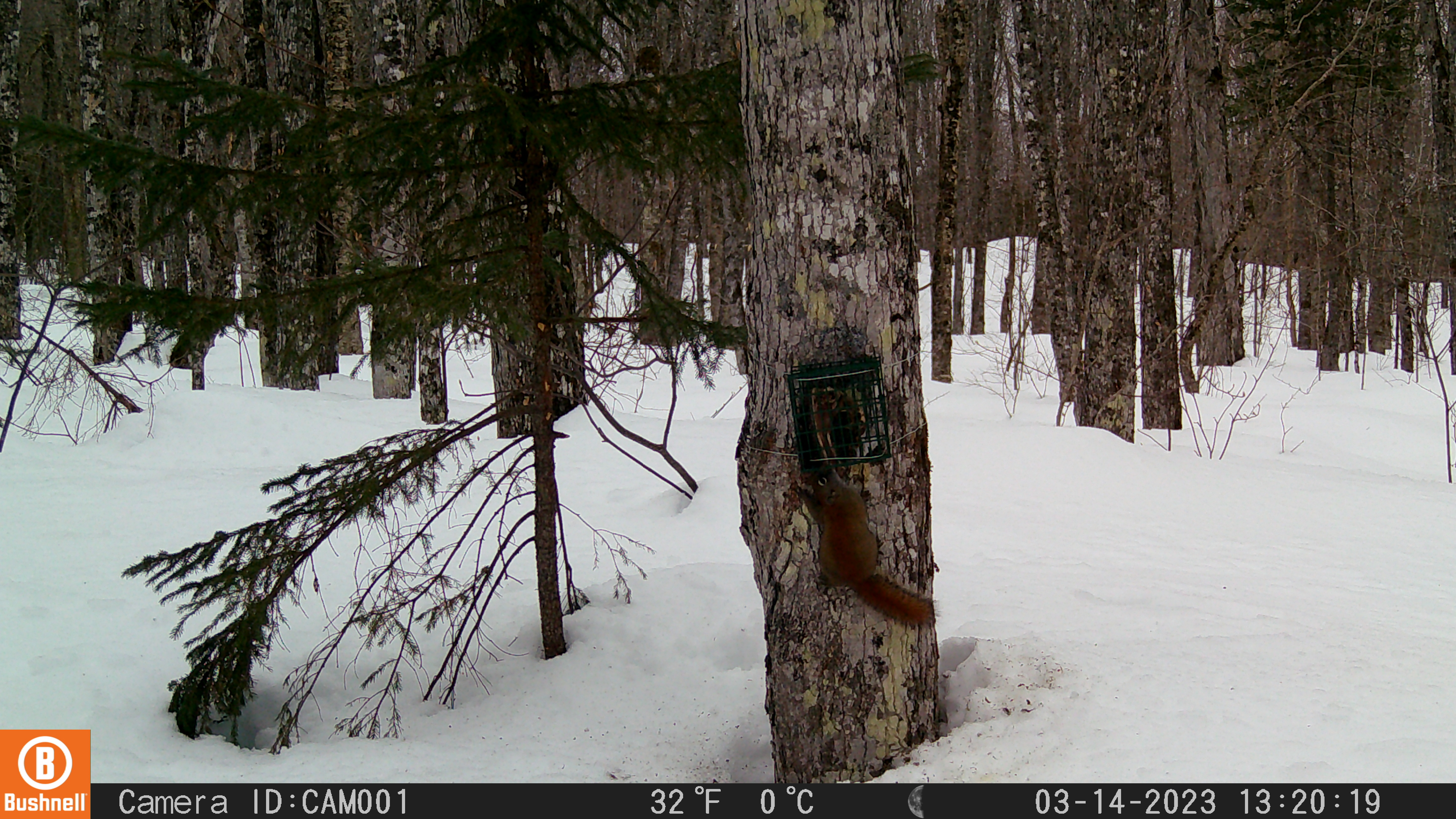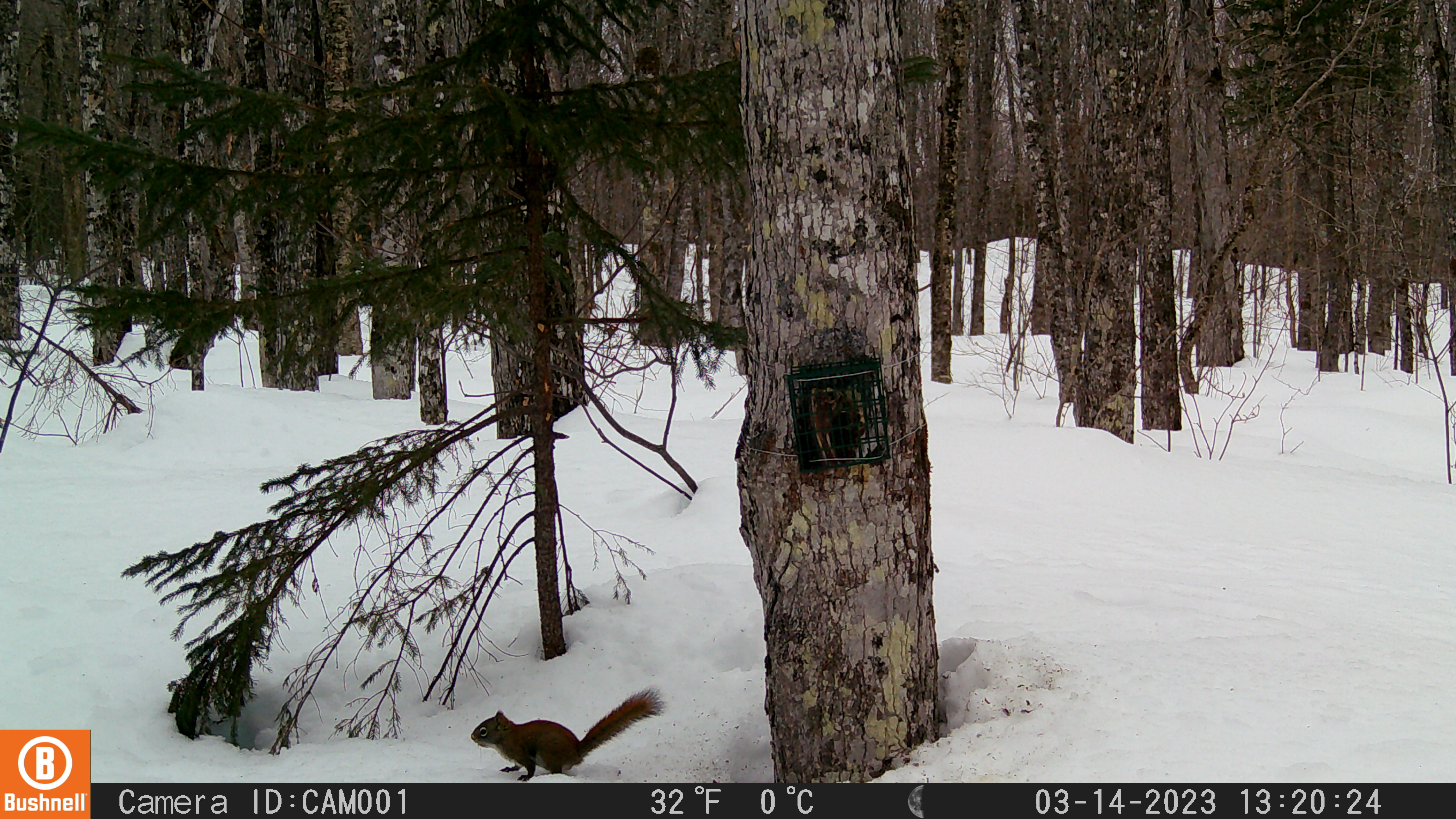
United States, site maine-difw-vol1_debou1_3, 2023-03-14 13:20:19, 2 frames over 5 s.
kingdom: Animalia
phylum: Chordata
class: Mammalia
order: Rodentia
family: Sciuridae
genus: Tamiasciurus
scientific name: Tamiasciurus hudsonicus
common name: red squirrel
Red squirrel (Tamiasciurus hudsonicus).